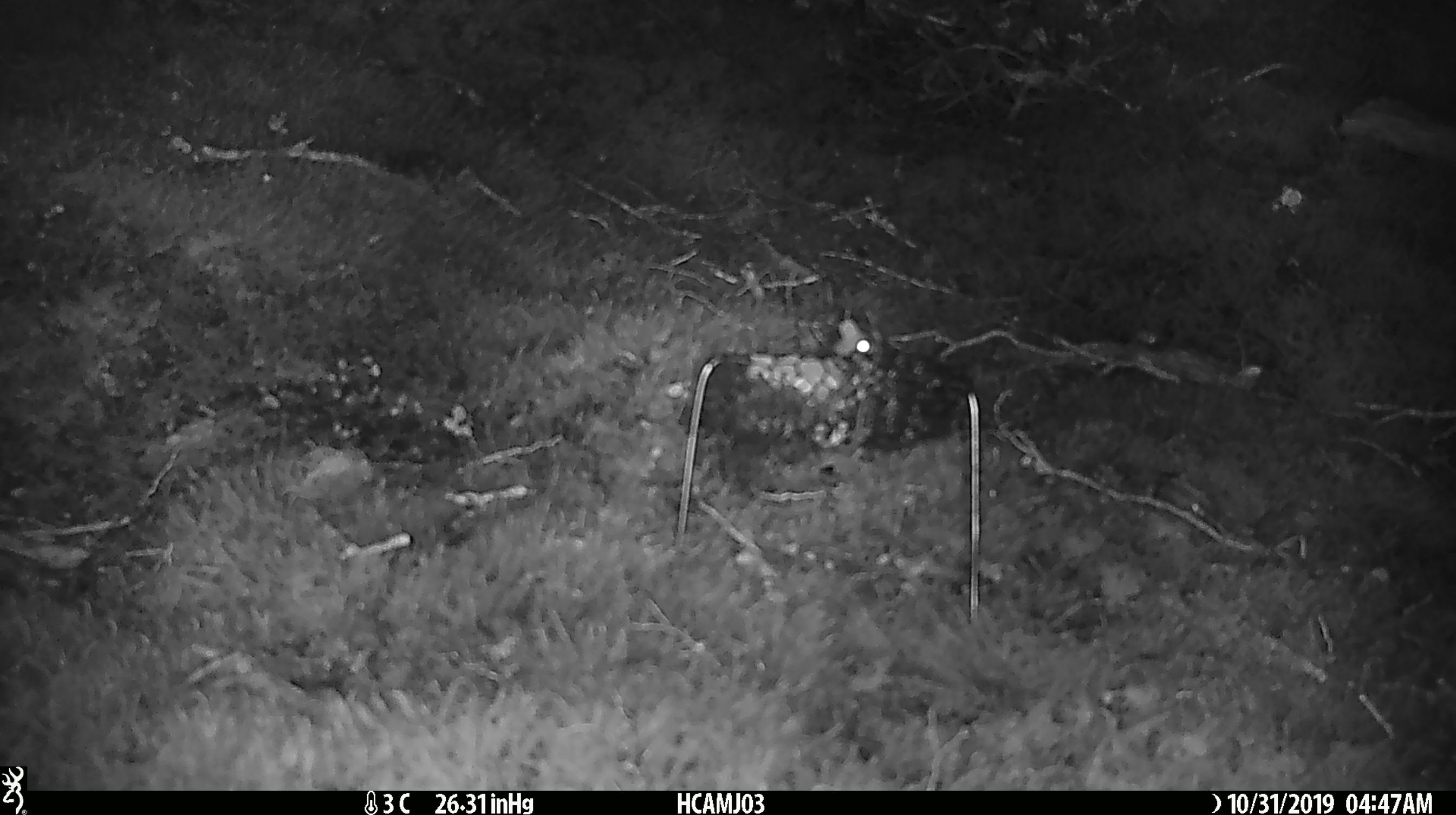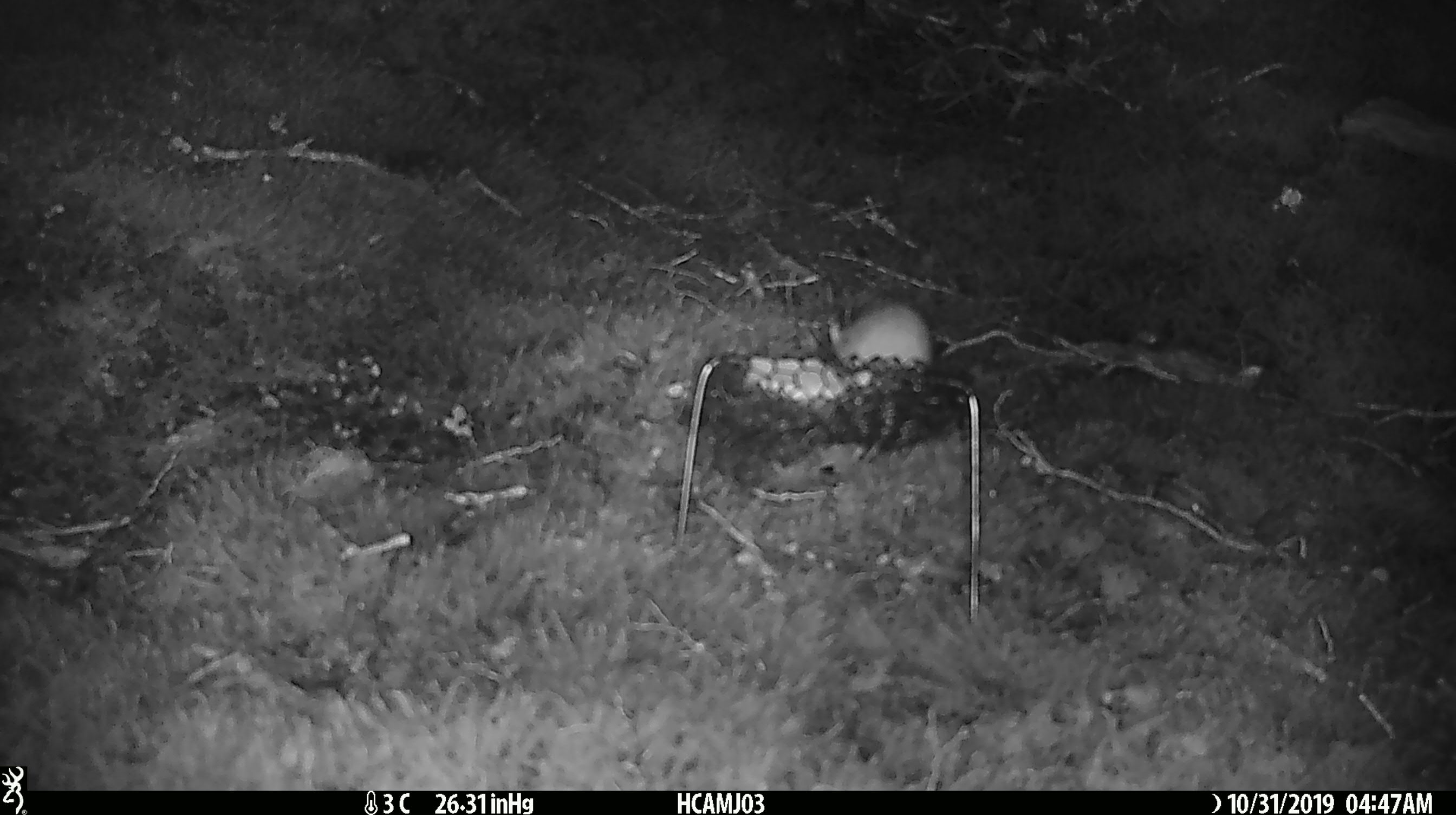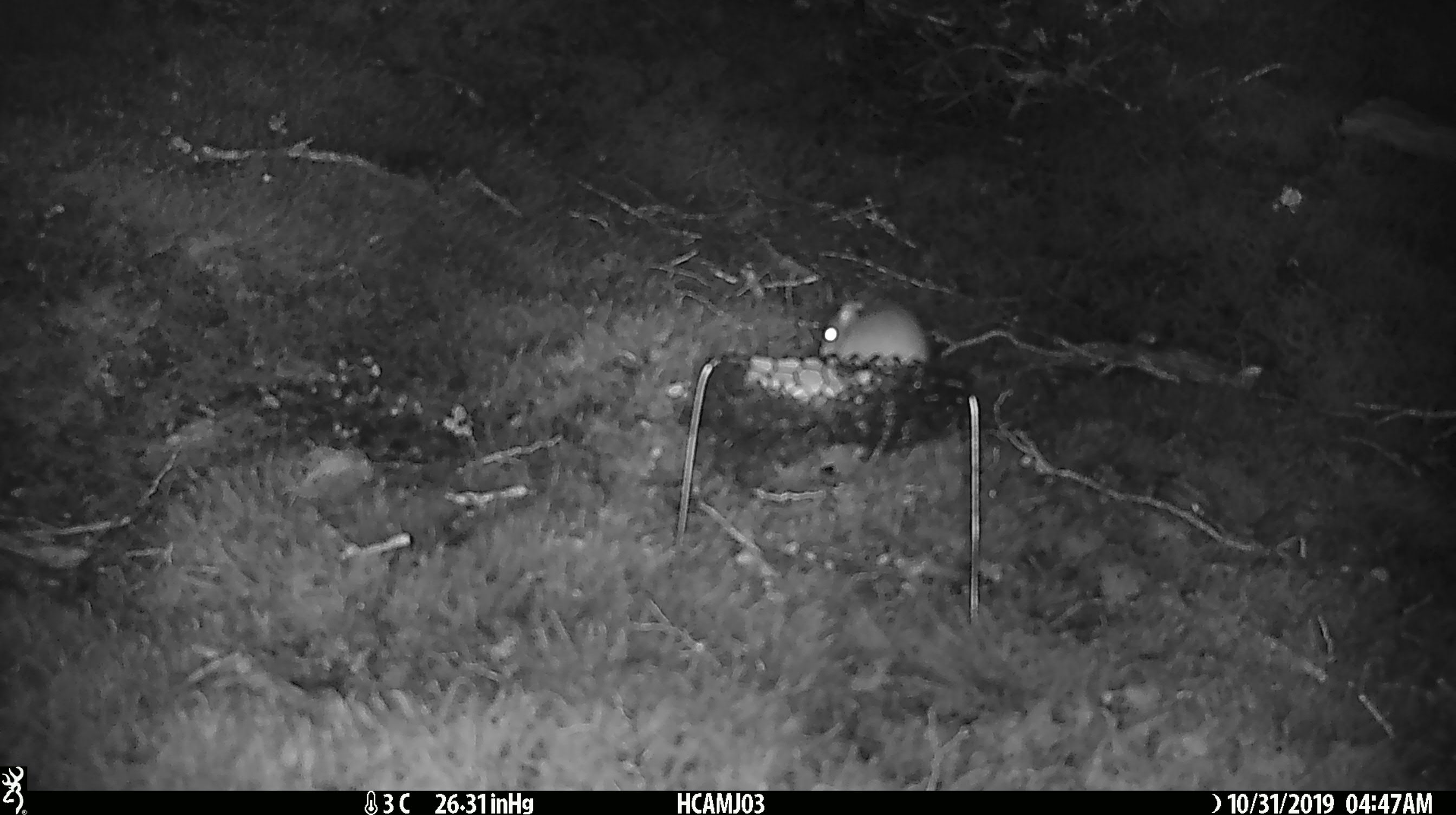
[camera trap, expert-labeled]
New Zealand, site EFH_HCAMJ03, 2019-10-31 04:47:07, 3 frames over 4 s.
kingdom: Animalia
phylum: Chordata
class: Mammalia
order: Rodentia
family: Muridae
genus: Mus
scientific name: Mus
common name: mouse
Mouse (Mus).